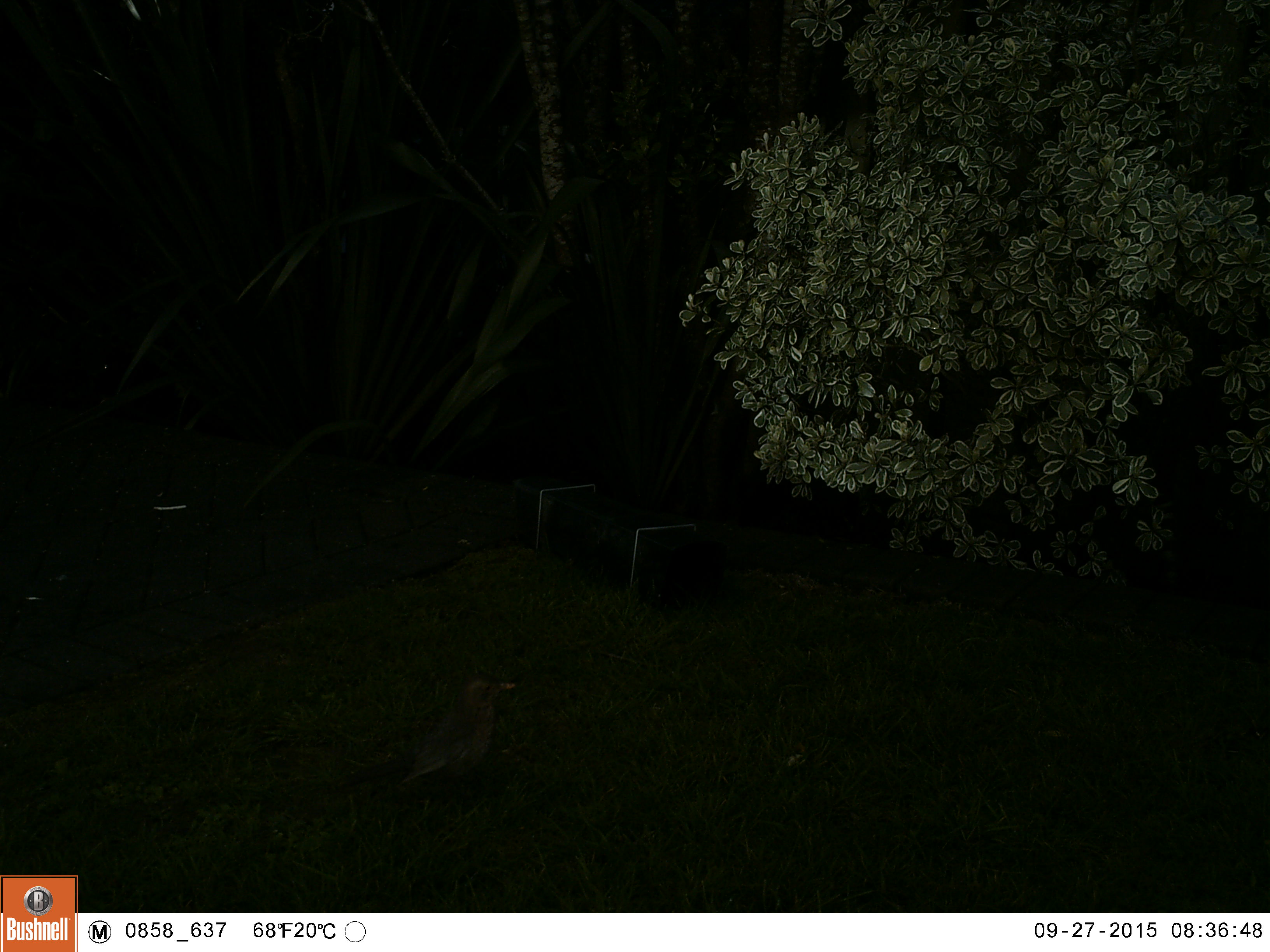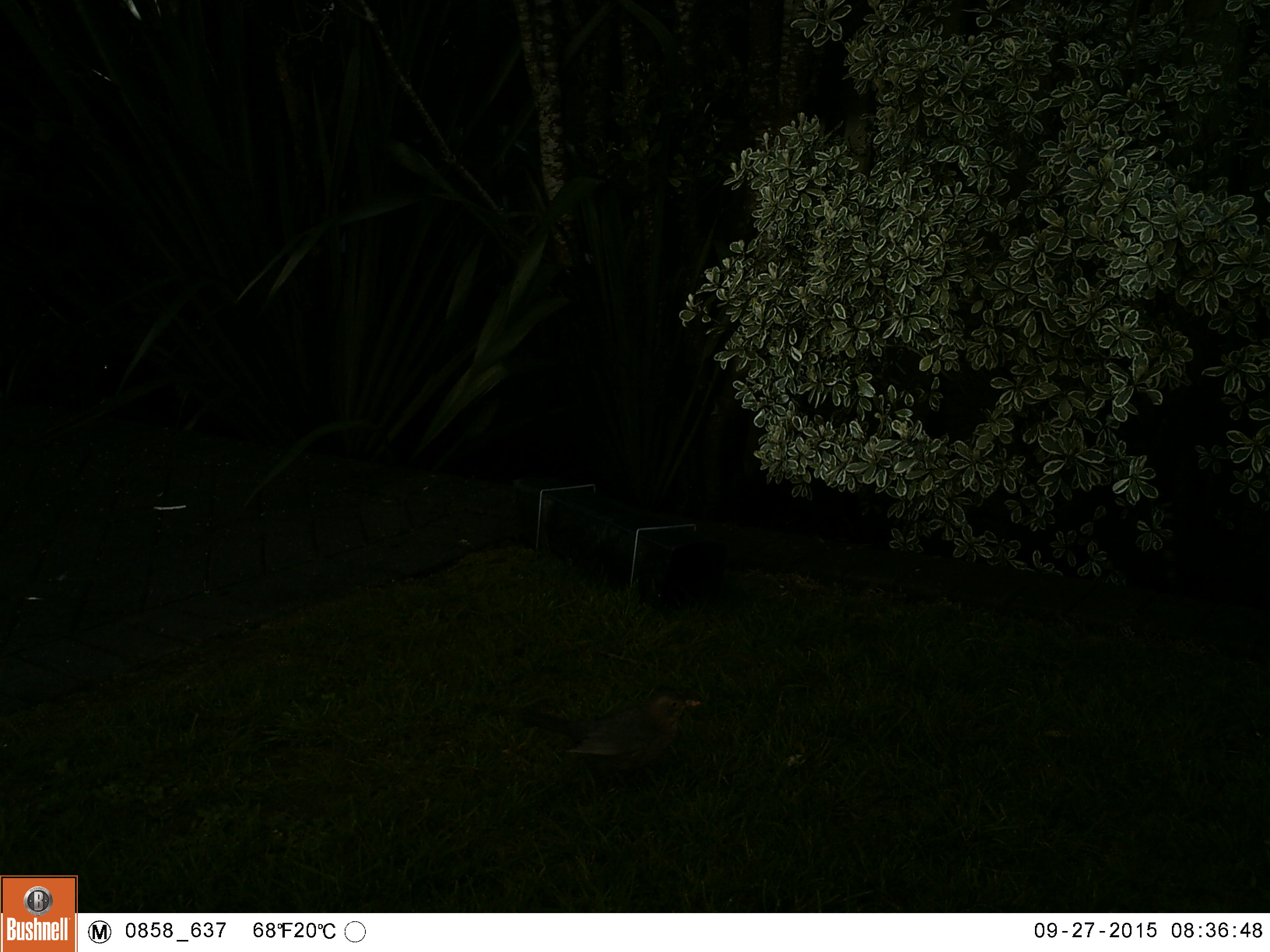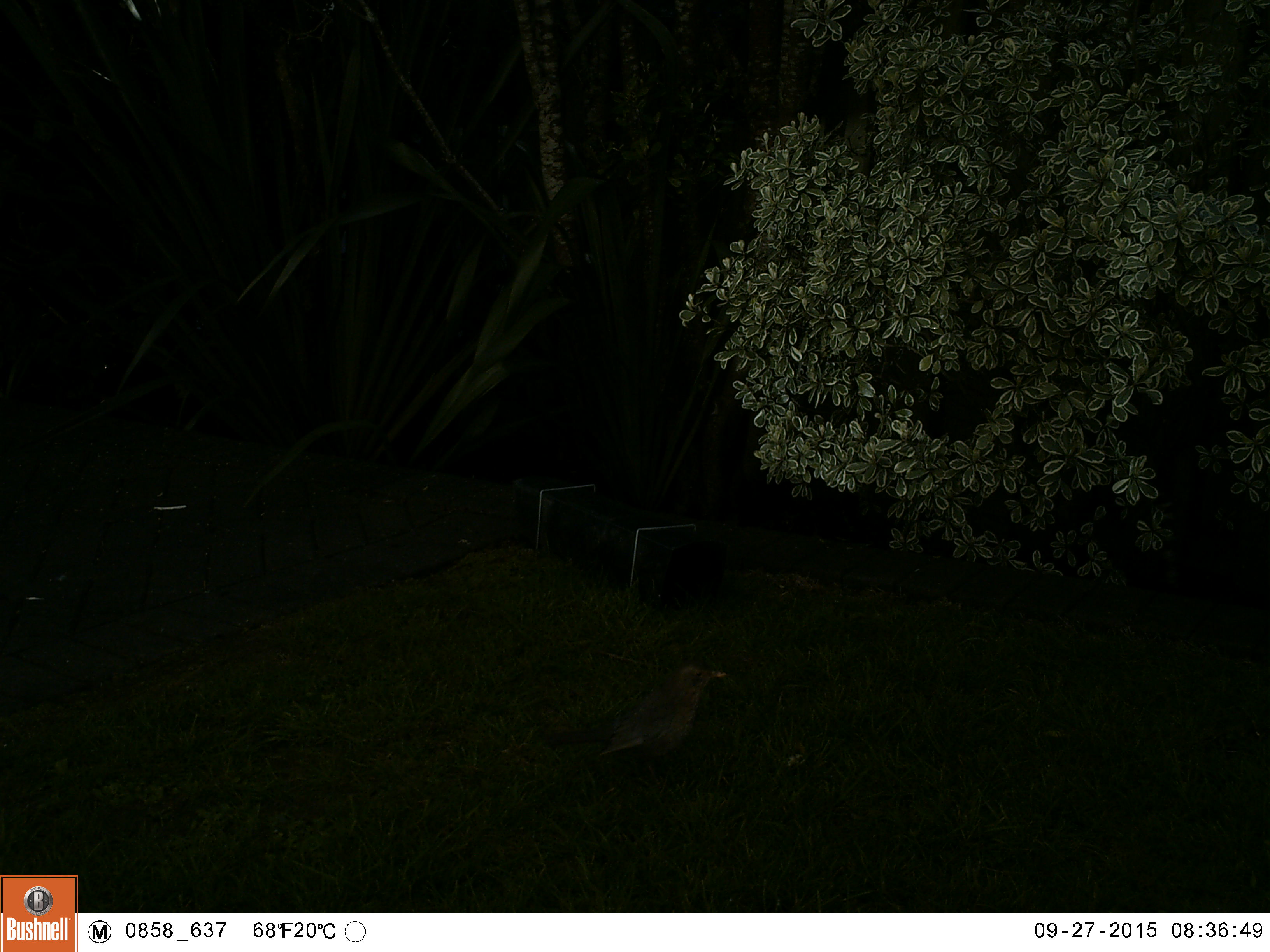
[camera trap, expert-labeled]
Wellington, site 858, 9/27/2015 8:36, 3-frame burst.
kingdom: Animalia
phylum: Chordata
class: Aves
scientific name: Aves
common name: bird